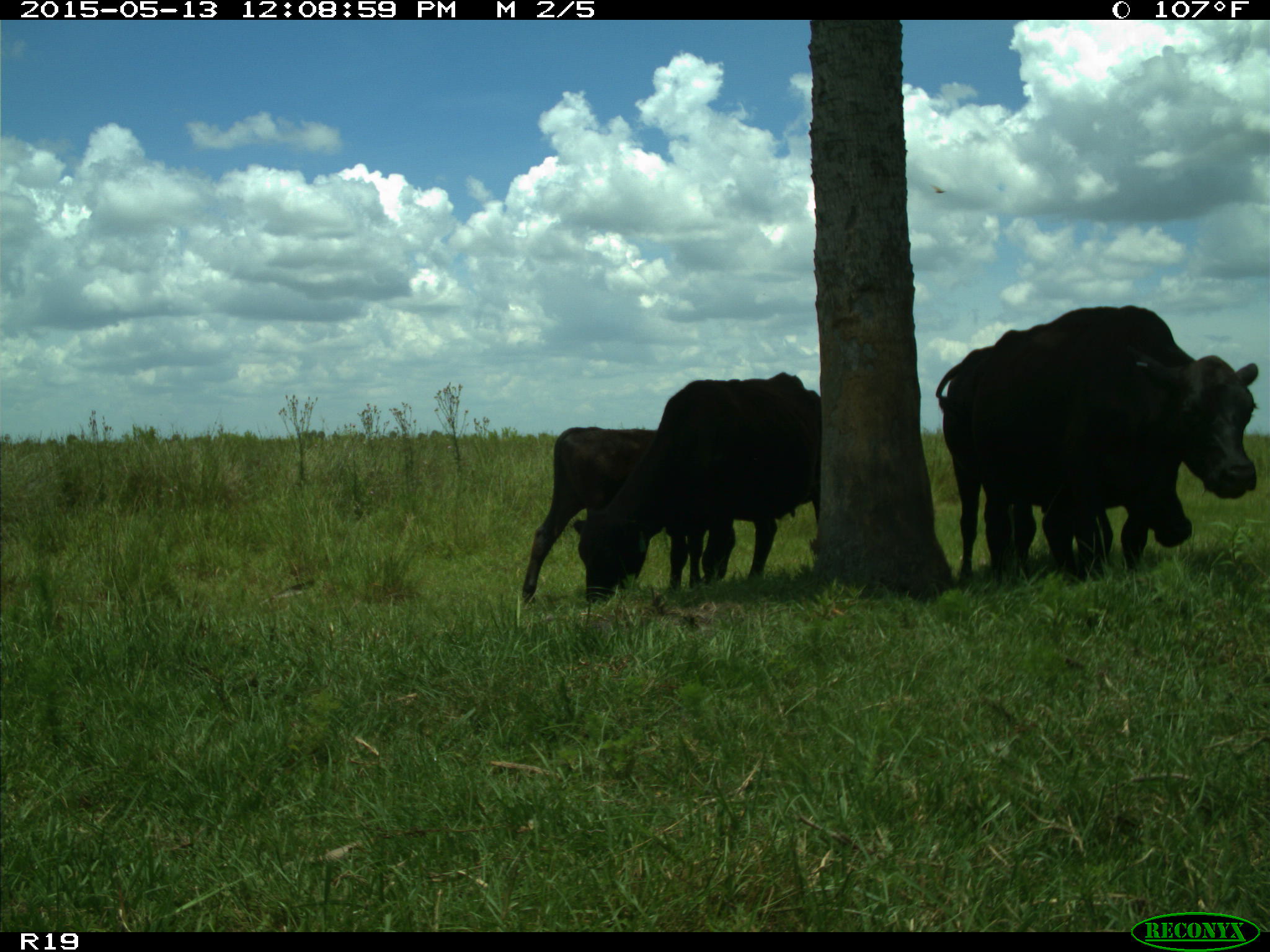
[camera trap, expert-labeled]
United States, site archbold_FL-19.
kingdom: Animalia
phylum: Chordata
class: Mammalia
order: Artiodactyla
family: Bovidae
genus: Bos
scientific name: Bos taurus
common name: domestic cow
Bos taurus (domestic cow).